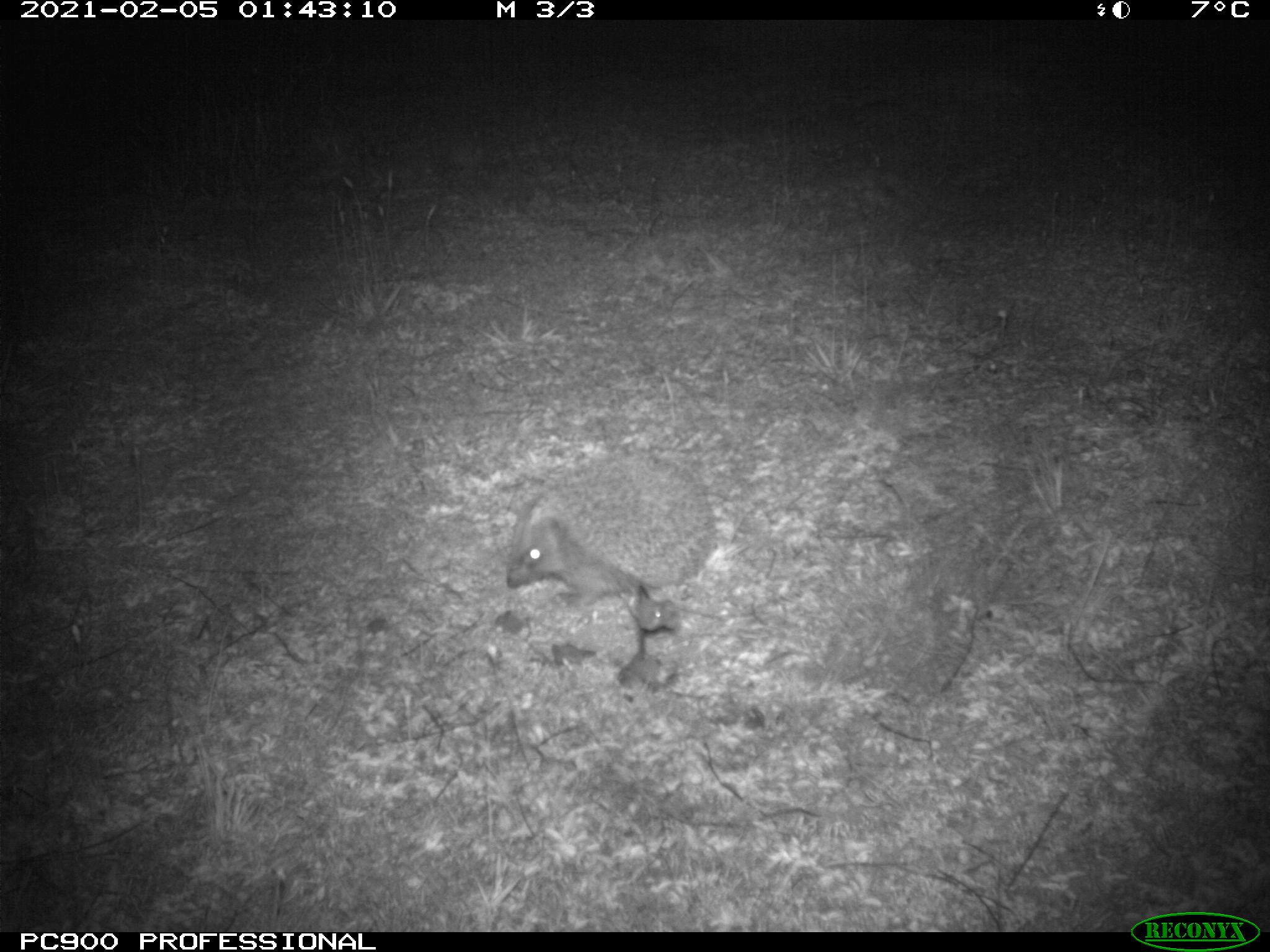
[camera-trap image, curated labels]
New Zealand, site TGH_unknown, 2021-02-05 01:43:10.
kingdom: Animalia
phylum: Chordata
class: Mammalia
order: Eulipotyphla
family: Erinaceidae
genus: Erinaceus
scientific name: Erinaceus europaeus europaeus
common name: european hedgehog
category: hedgehog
Hedgehog (european hedgehog) (Erinaceus europaeus europaeus).